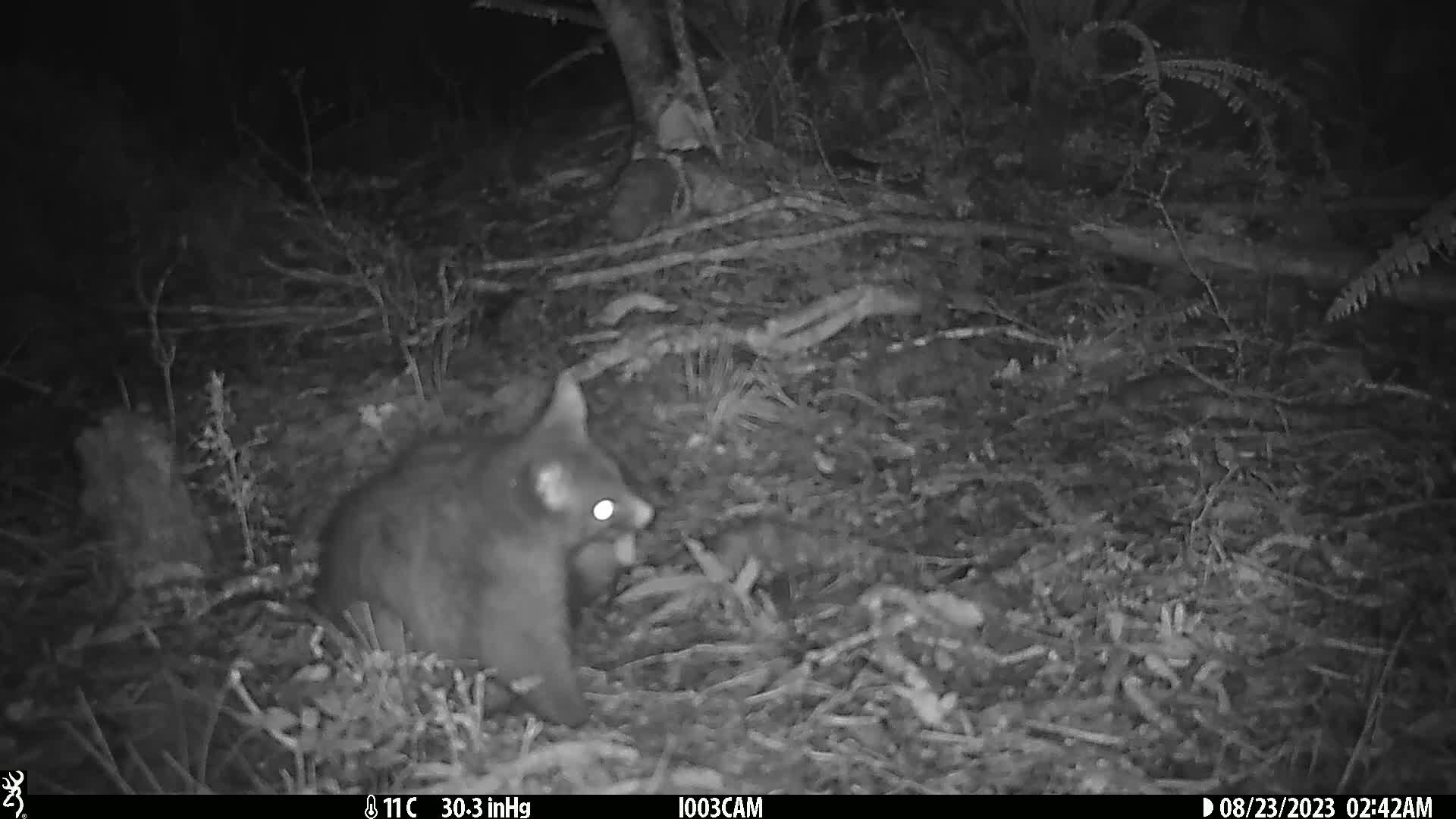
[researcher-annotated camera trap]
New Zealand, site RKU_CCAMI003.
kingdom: Animalia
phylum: Chordata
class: Mammalia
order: Diprotodontia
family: Phalangeridae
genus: Trichosurus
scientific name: Trichosurus vulpecula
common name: common brushtail possum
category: possum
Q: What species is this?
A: Possum (common brushtail possum) (Trichosurus vulpecula).